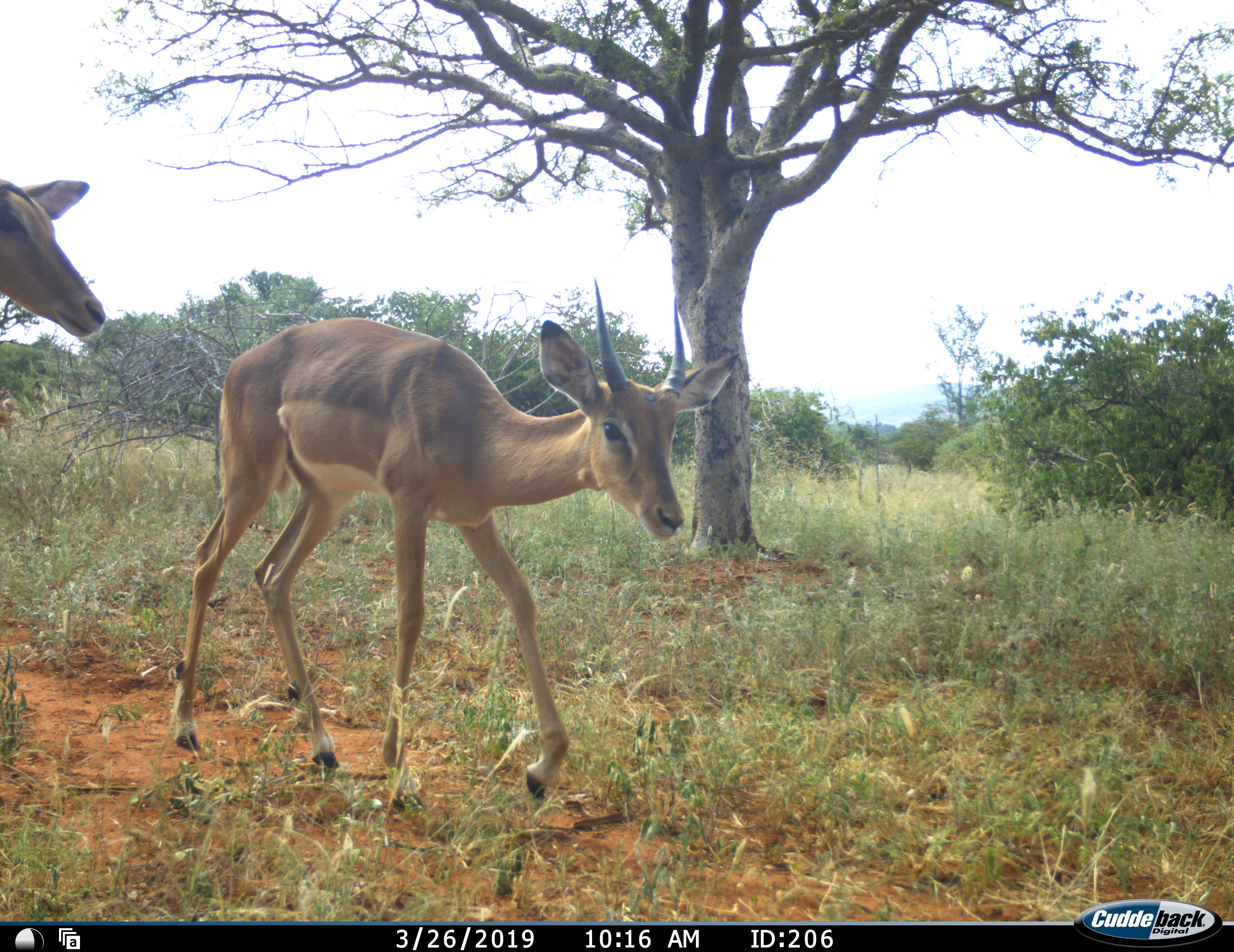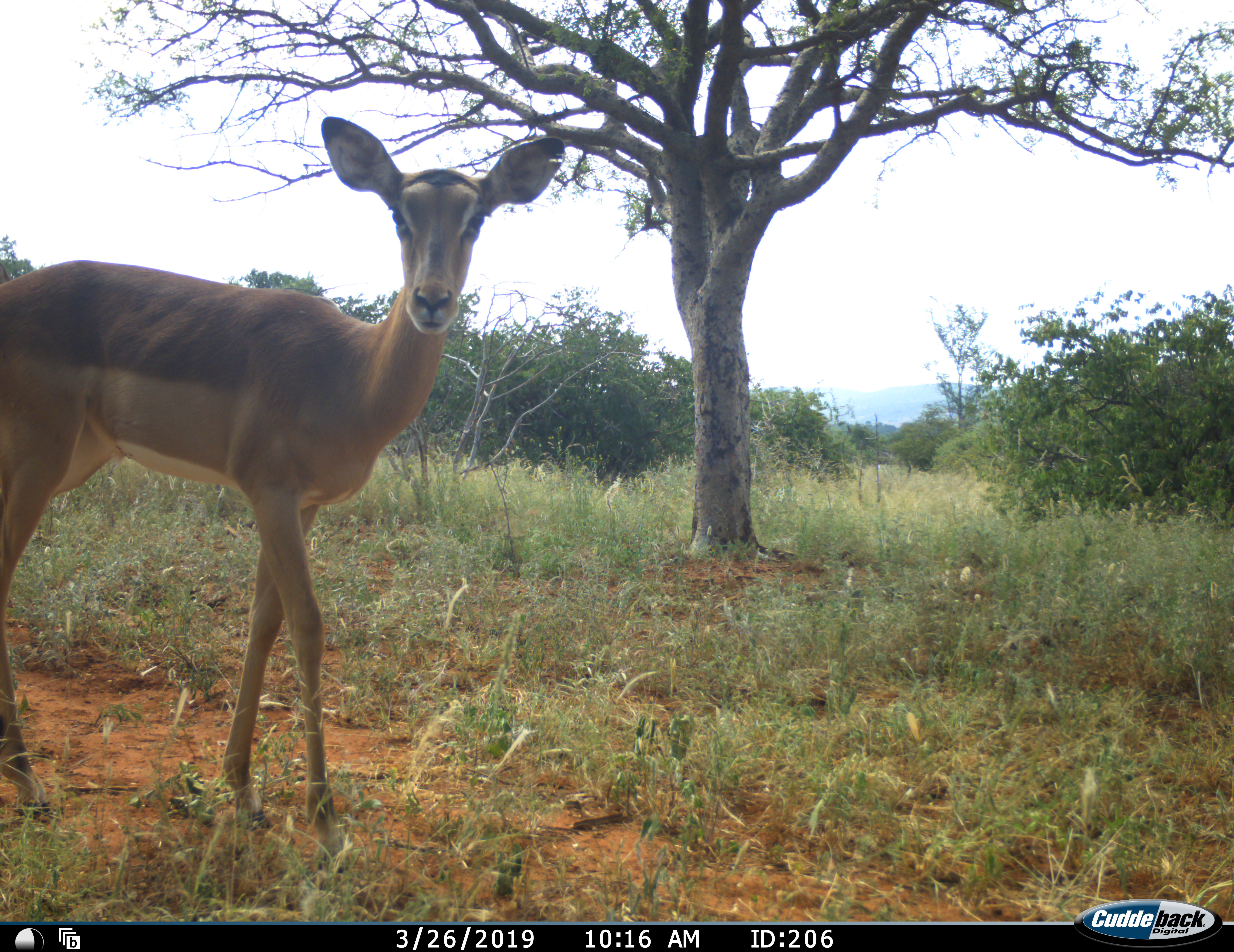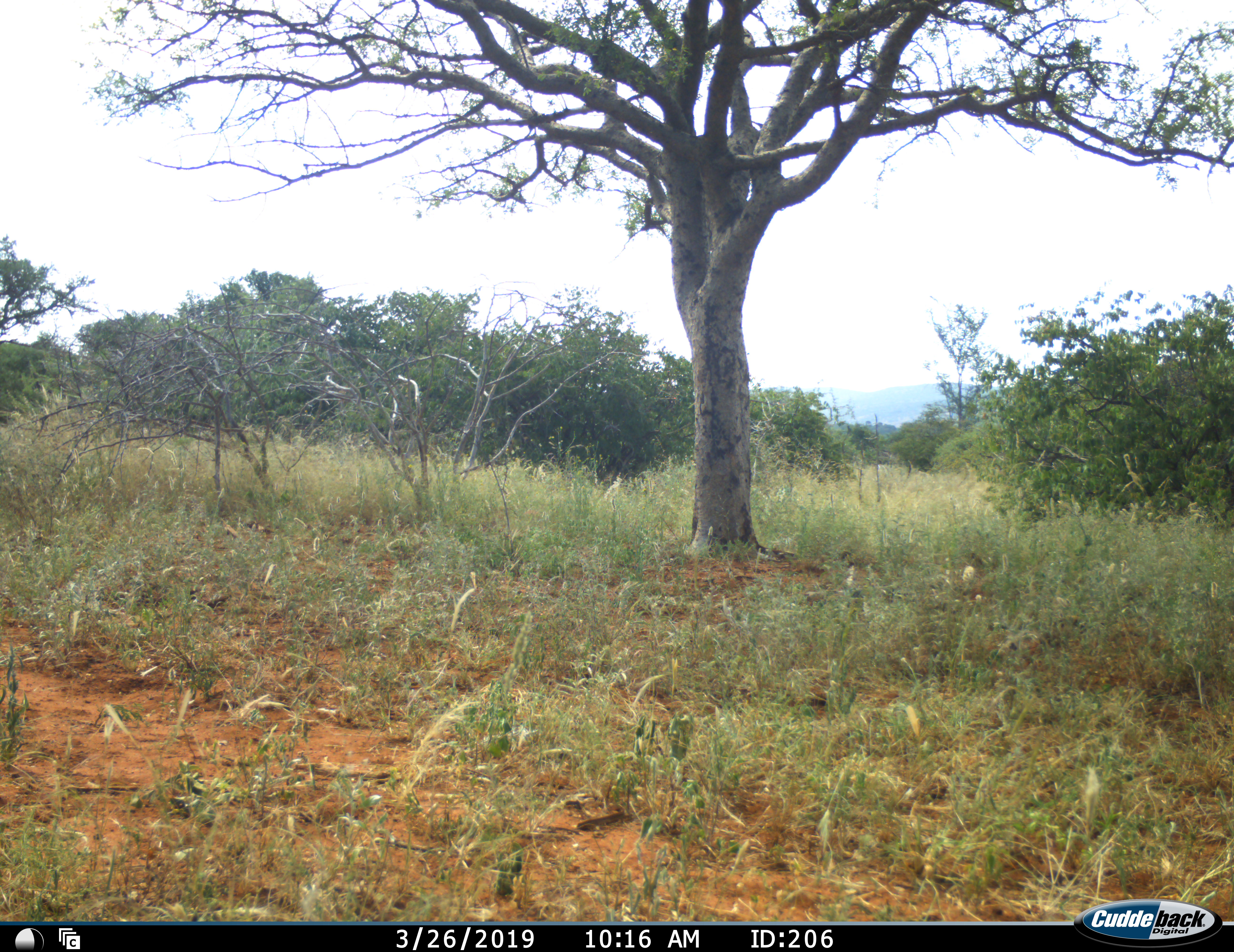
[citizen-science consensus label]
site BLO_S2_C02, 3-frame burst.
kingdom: Animalia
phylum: Chordata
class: Mammalia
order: Artiodactyla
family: Bovidae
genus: Aepyceros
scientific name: Aepyceros melampus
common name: impala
Impala (Aepyceros melampus), count 2. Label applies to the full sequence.